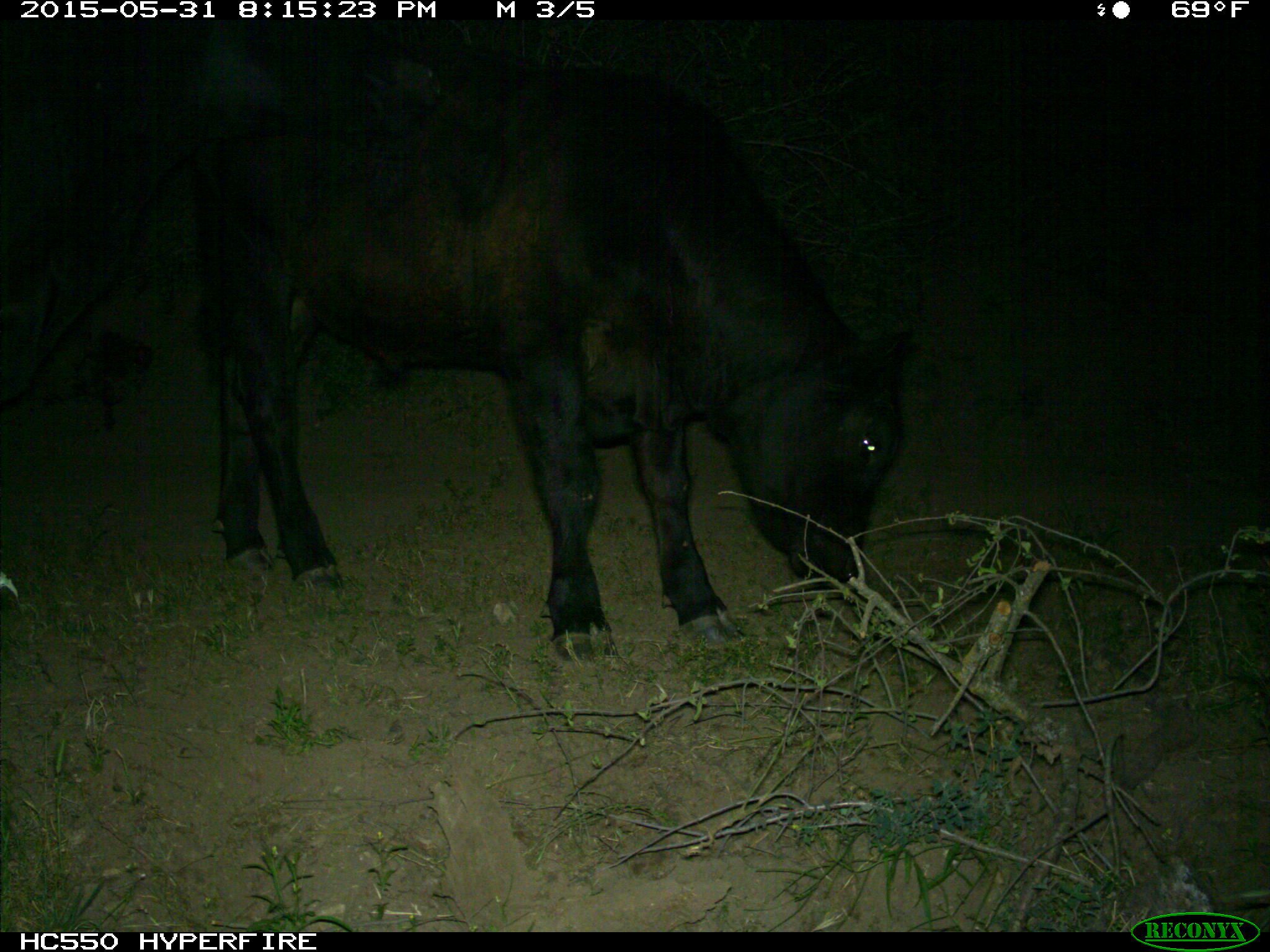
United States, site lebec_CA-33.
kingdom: Animalia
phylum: Chordata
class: Mammalia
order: Artiodactyla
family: Bovidae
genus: Bos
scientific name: Bos taurus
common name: domestic cow